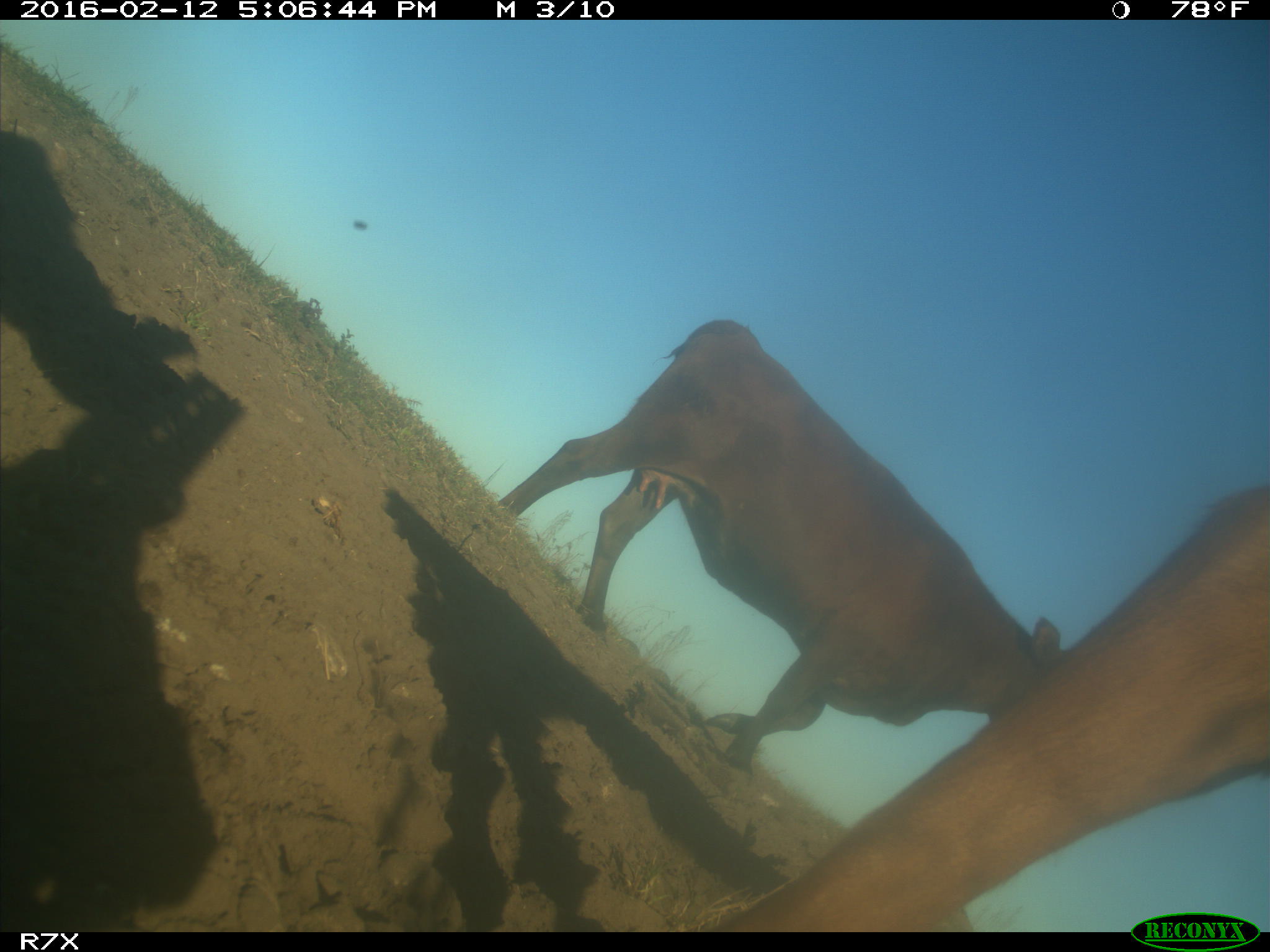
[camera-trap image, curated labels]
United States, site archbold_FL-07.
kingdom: Animalia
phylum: Chordata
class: Mammalia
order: Artiodactyla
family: Bovidae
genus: Bos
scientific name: Bos taurus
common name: domestic cow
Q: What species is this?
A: Bos taurus (domestic cow).